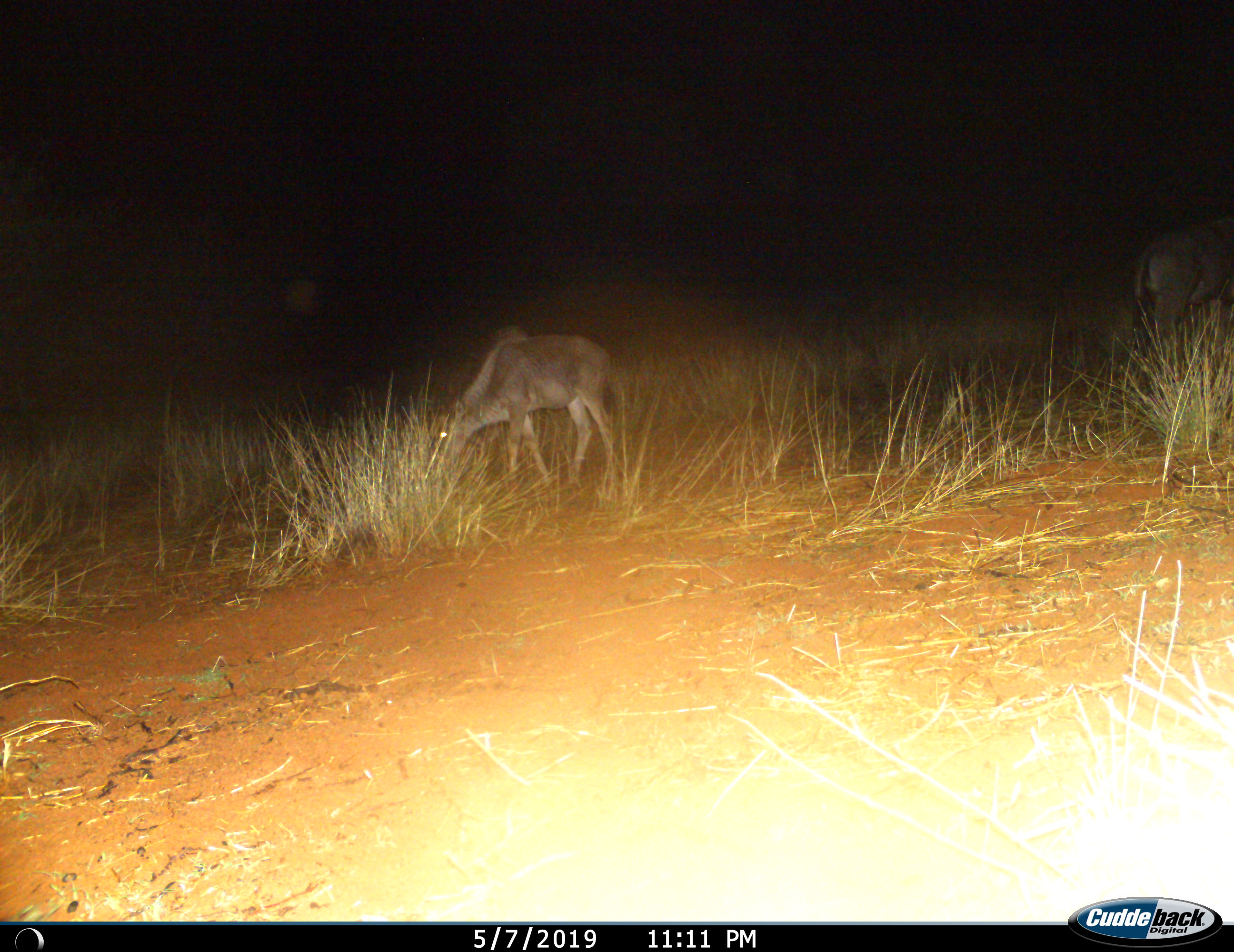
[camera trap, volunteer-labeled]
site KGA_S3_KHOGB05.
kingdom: Animalia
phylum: Chordata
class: Mammalia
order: Artiodactyla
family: Bovidae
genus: Connochaetes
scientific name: Connochaetes taurinus taurinus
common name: blue wildebeest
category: wildebeestblue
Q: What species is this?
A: Wildebeestblue (blue wildebeest) (Connochaetes taurinus taurinus).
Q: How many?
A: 2.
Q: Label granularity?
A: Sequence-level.